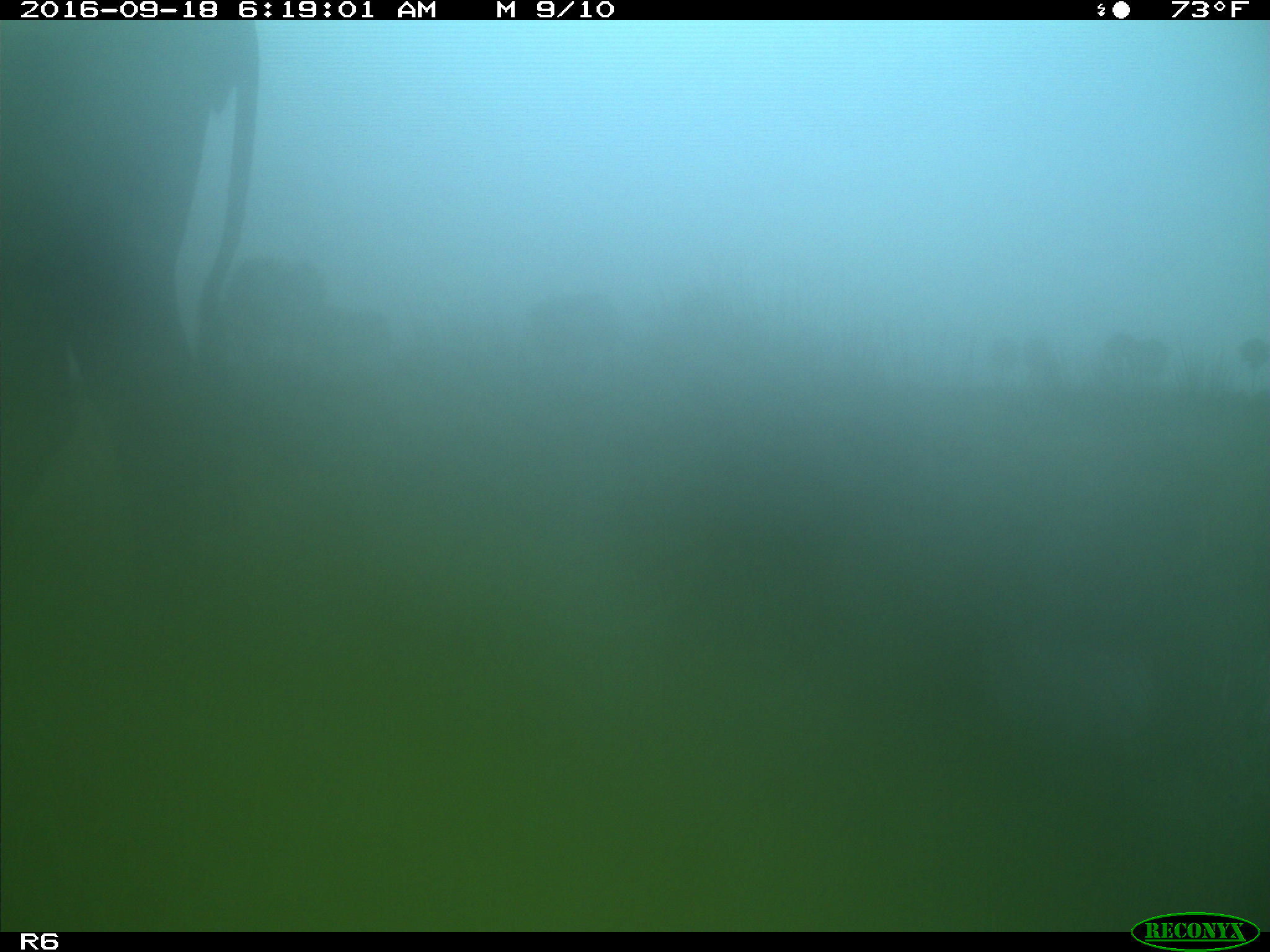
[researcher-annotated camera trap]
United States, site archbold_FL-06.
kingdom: Animalia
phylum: Chordata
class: Mammalia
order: Artiodactyla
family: Bovidae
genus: Bos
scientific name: Bos taurus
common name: domestic cow